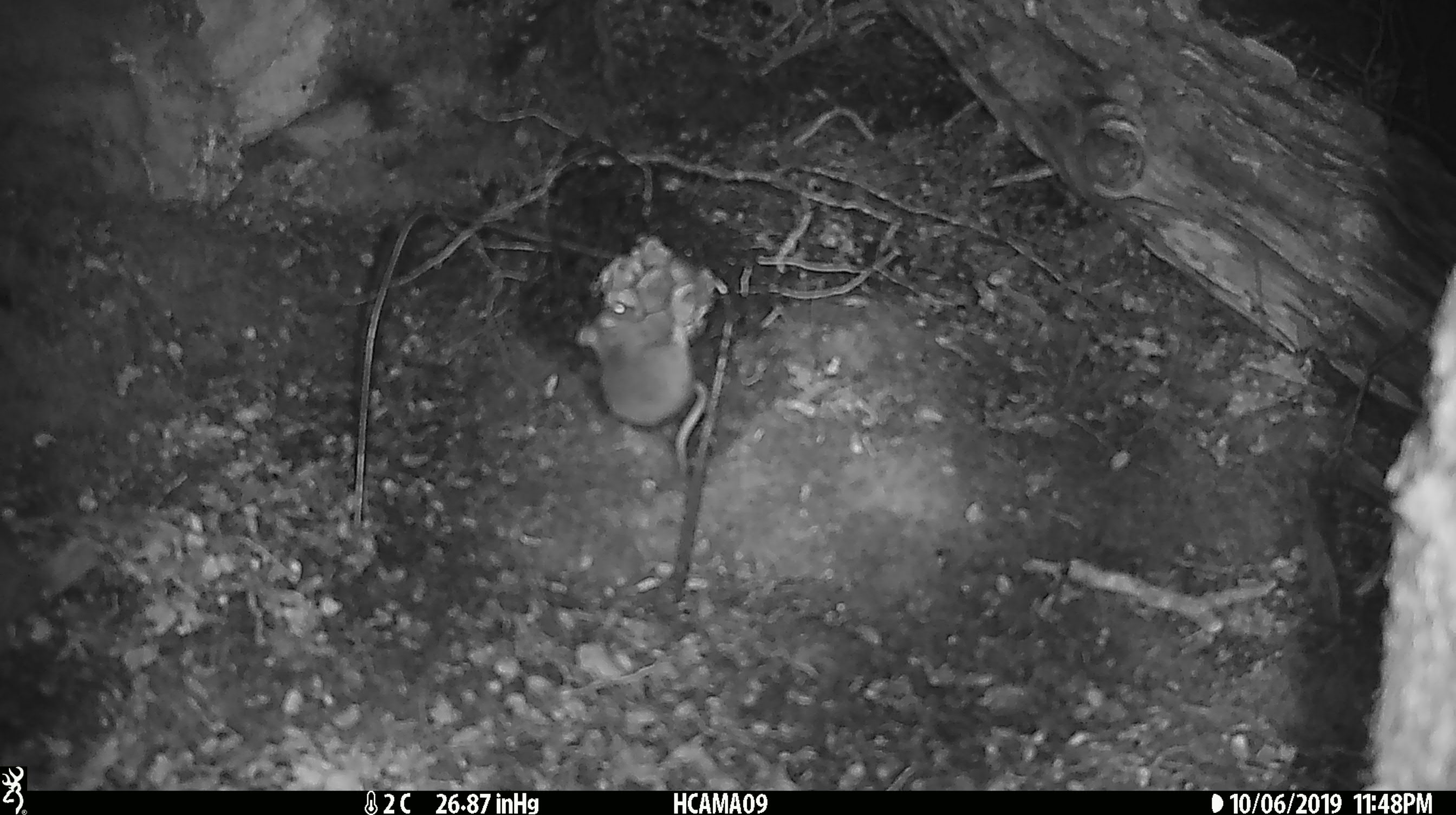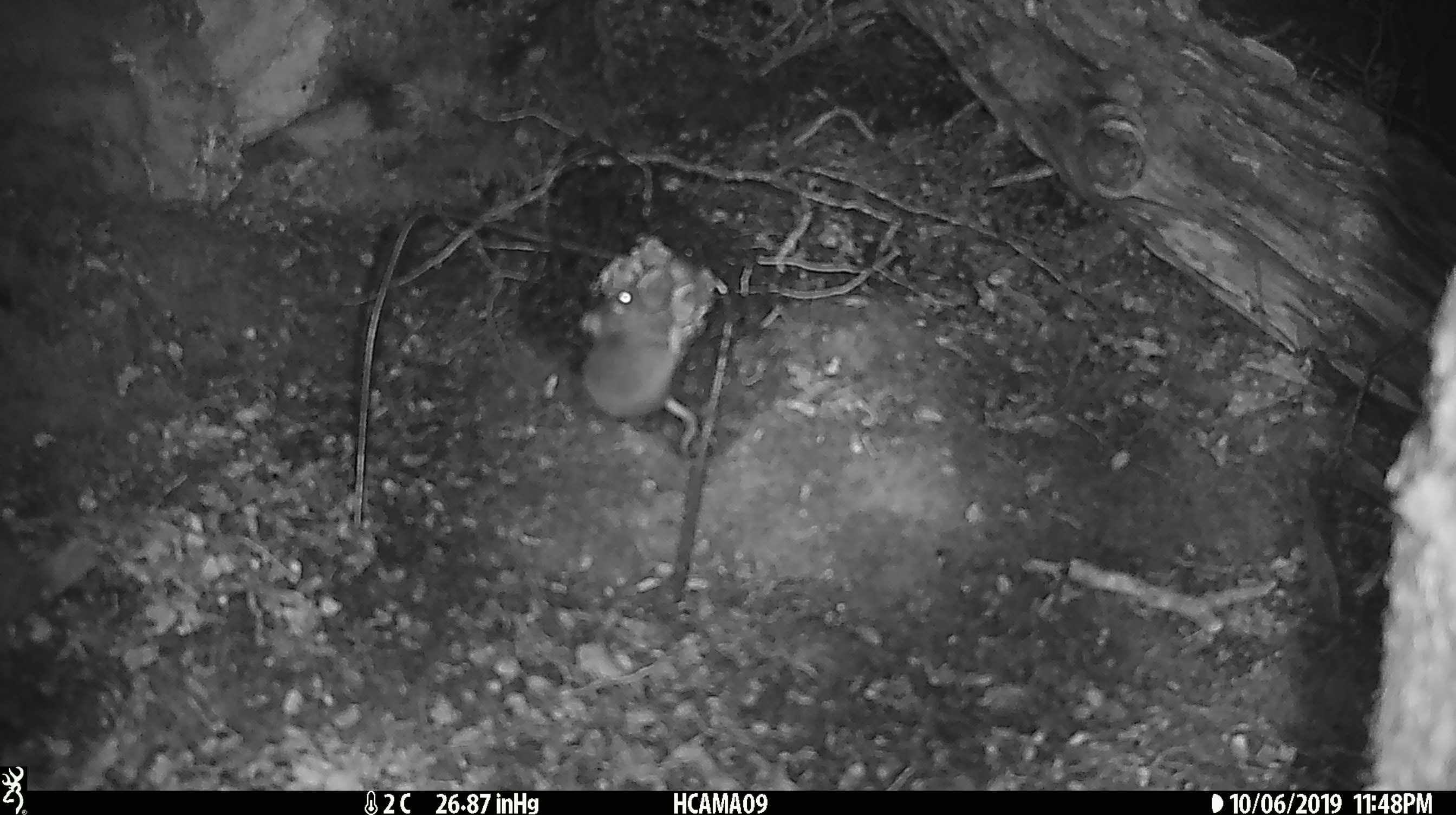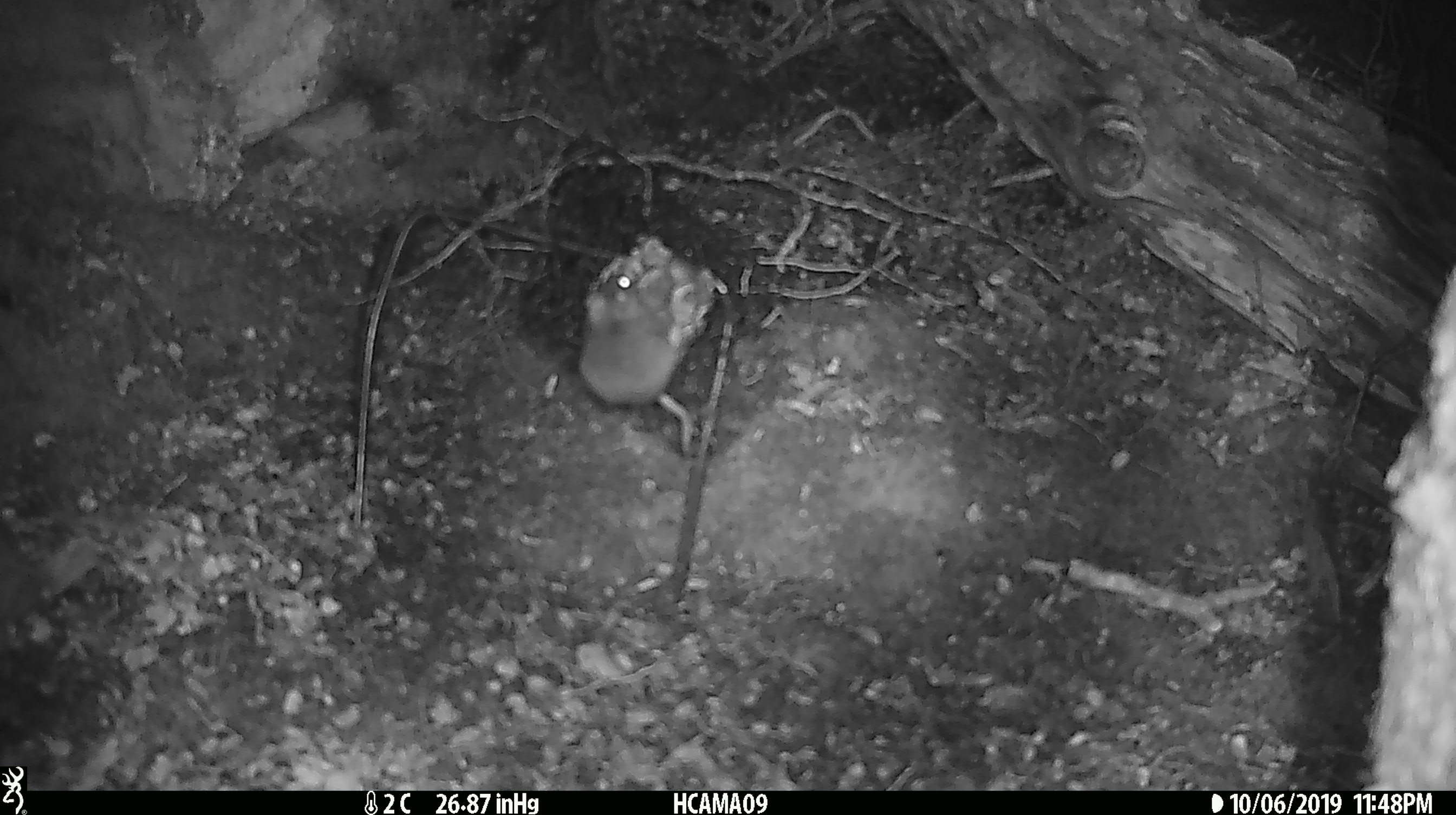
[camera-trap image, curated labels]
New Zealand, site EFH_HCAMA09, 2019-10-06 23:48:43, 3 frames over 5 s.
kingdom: Animalia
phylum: Chordata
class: Mammalia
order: Rodentia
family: Muridae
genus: Mus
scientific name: Mus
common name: mouse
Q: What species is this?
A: Mouse (Mus).